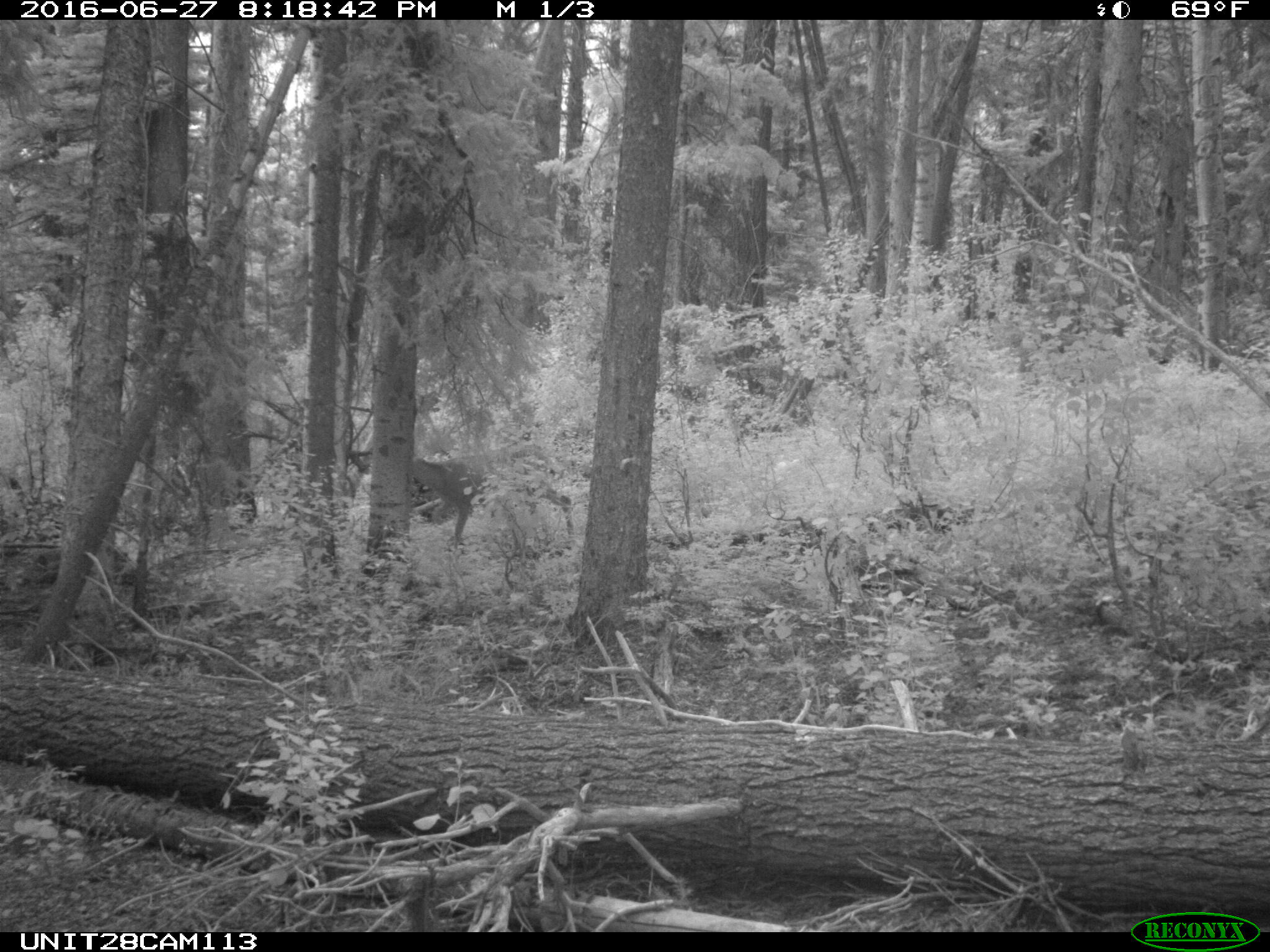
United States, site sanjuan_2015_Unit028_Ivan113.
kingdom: Animalia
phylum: Chordata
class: Mammalia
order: Artiodactyla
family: Cervidae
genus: Odocoileus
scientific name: Odocoileus hemionus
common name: mule deer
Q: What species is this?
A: Odocoileus hemionus (mule deer).